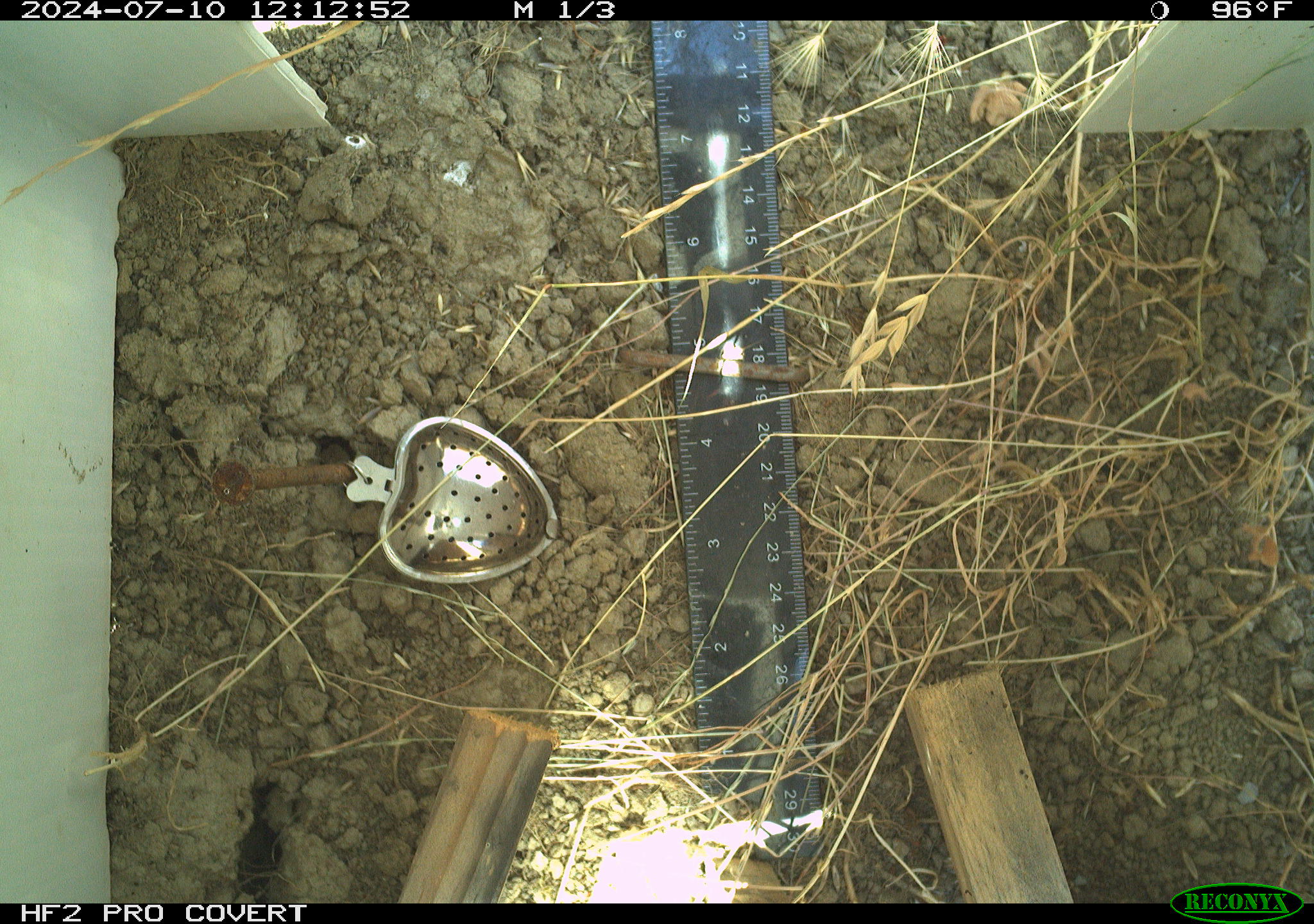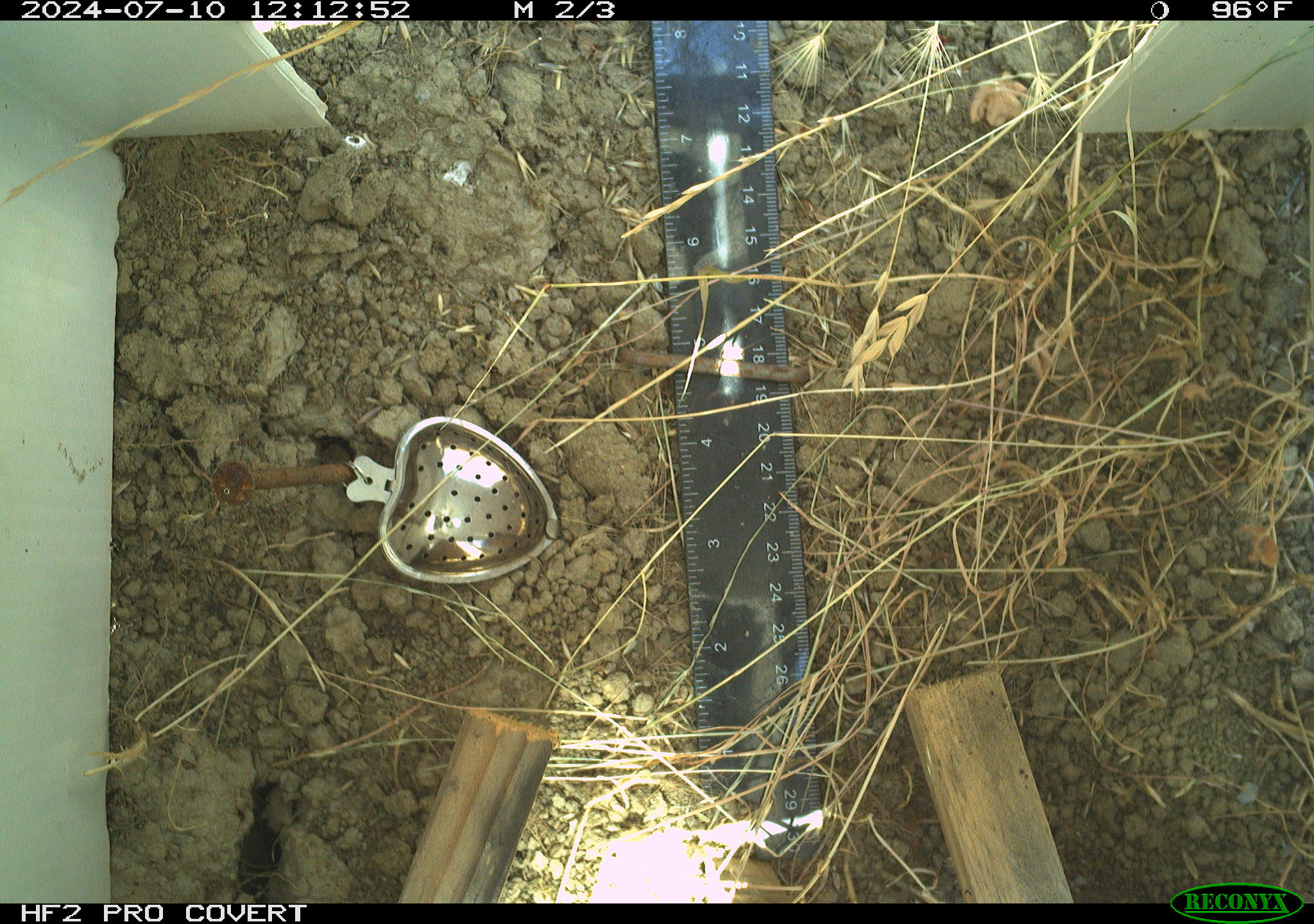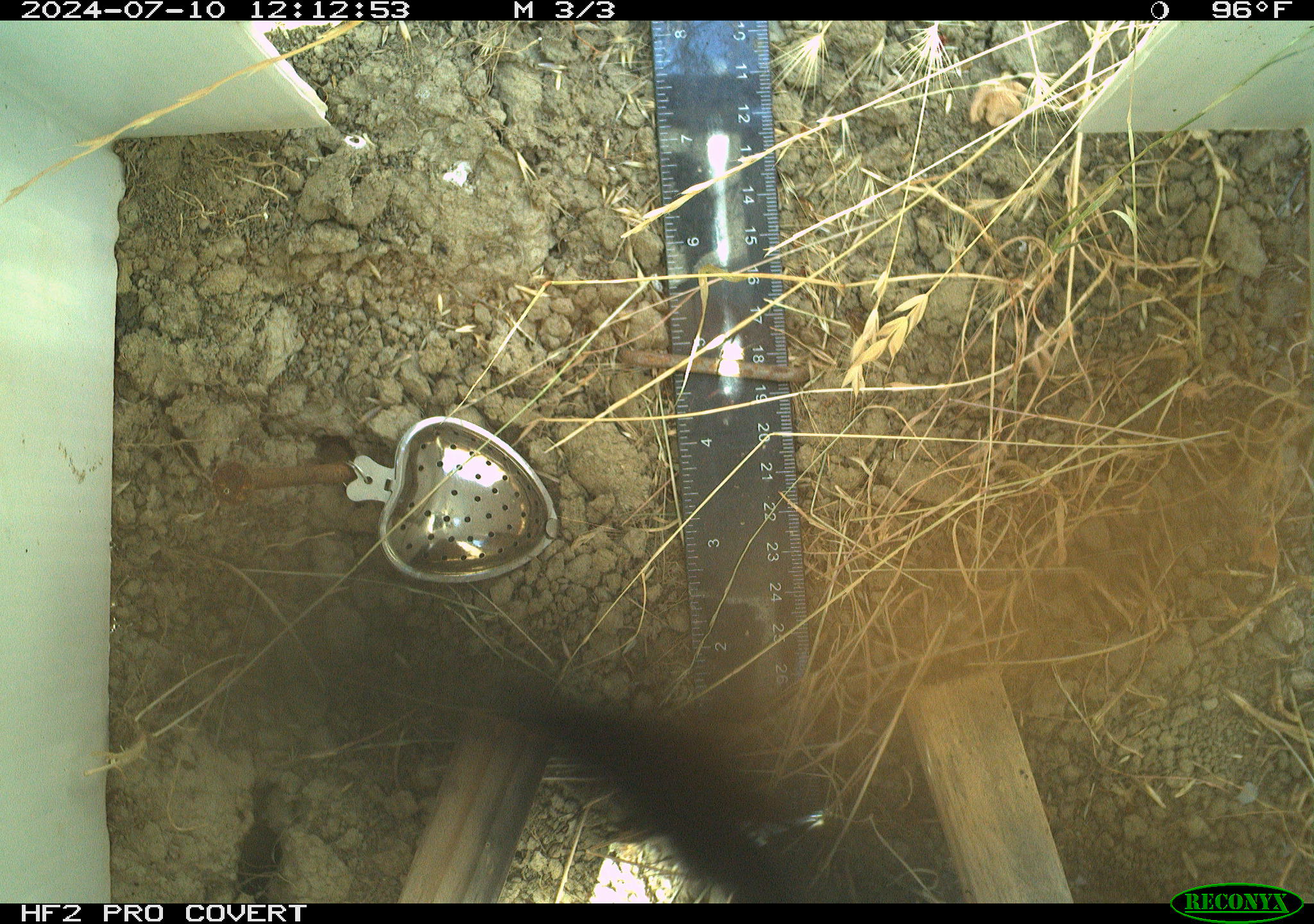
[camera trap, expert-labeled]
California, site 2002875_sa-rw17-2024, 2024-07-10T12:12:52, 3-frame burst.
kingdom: Animalia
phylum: Arthropoda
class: Insecta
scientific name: Insecta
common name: insect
Insect (Insecta).